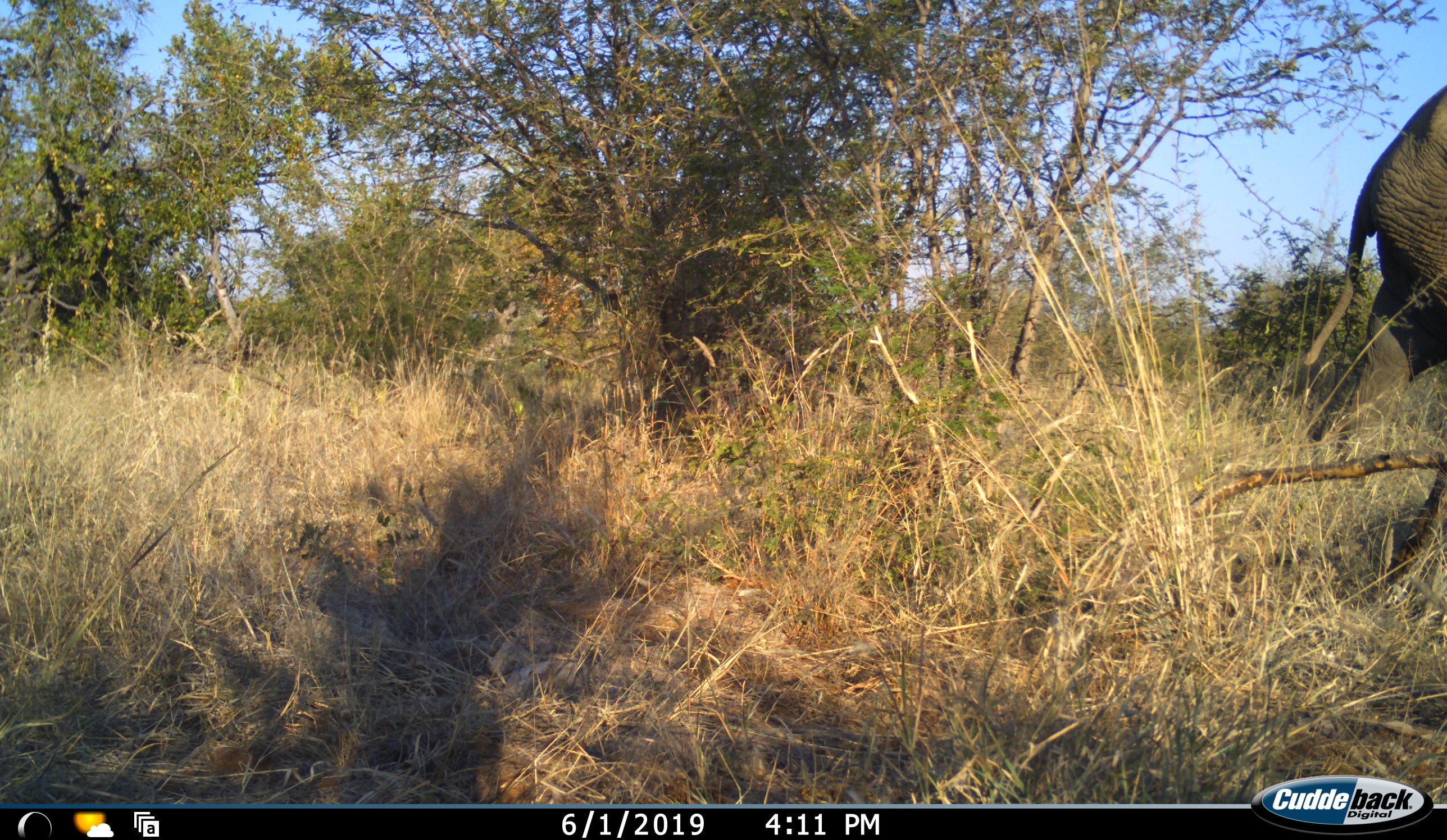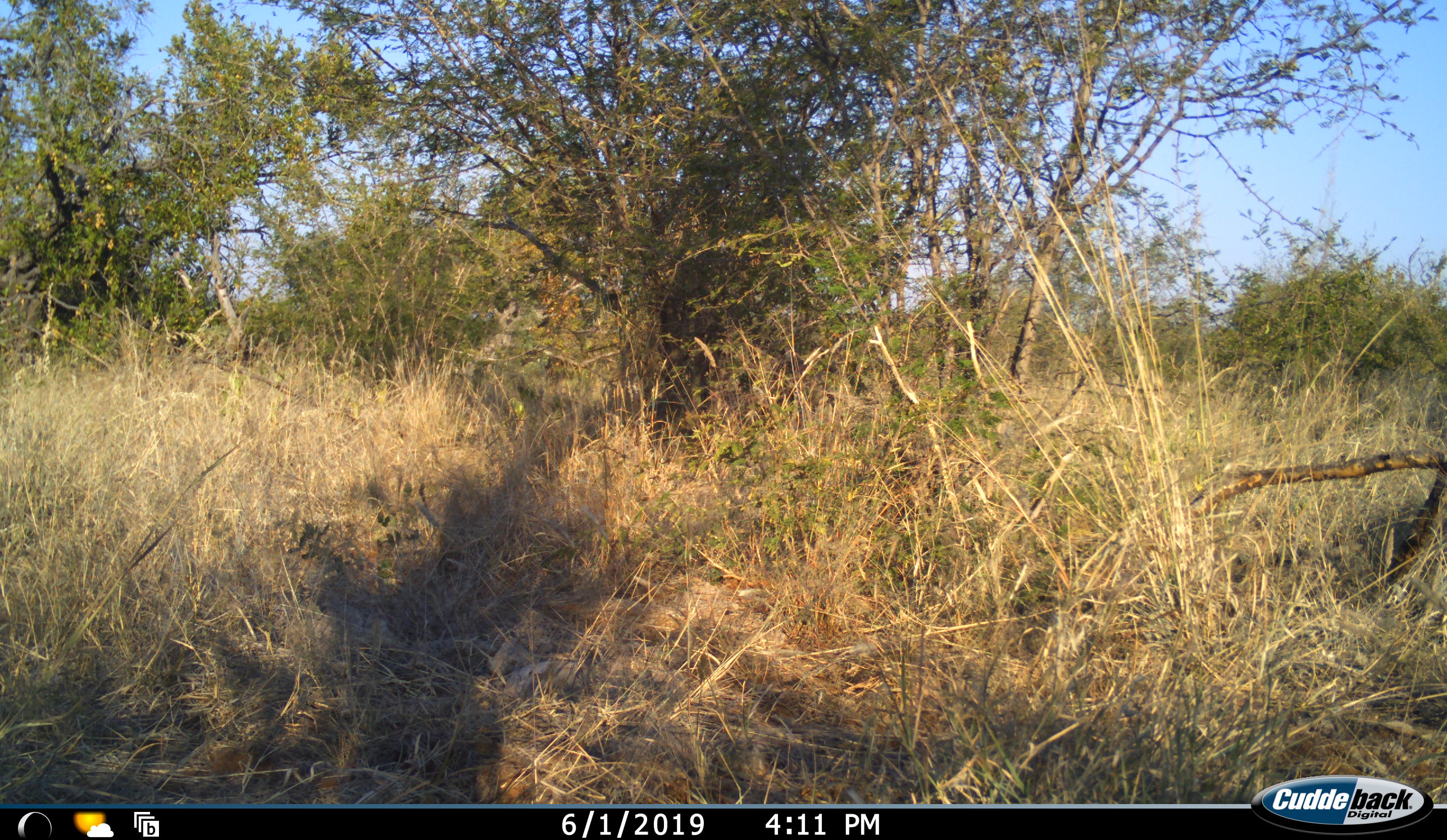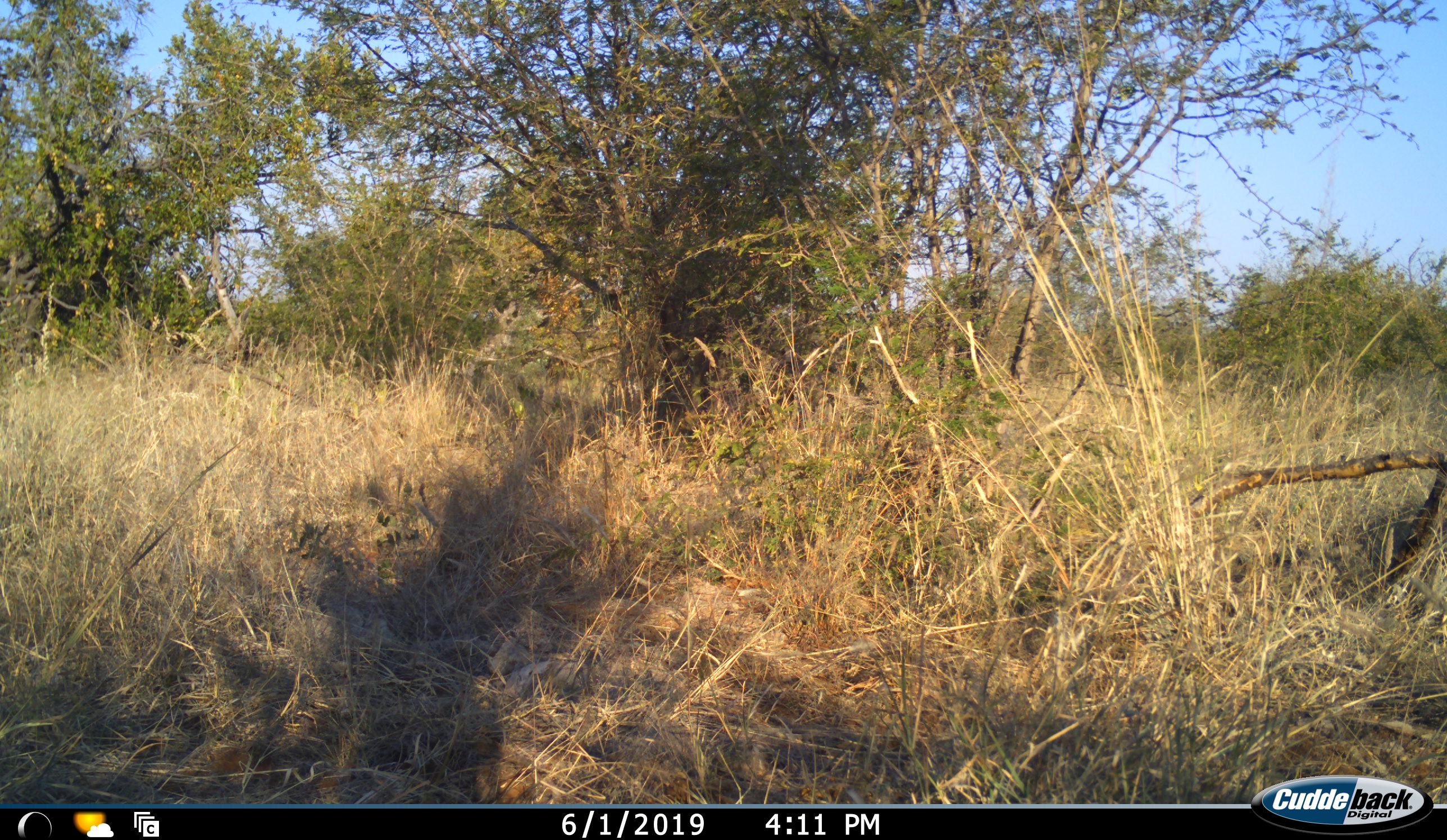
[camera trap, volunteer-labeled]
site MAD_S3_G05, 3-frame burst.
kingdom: Animalia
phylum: Chordata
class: Mammalia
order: Proboscidea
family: Elephantidae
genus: Loxodonta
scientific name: Loxodonta africana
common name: african bush elephant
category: elephant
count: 1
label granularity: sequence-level